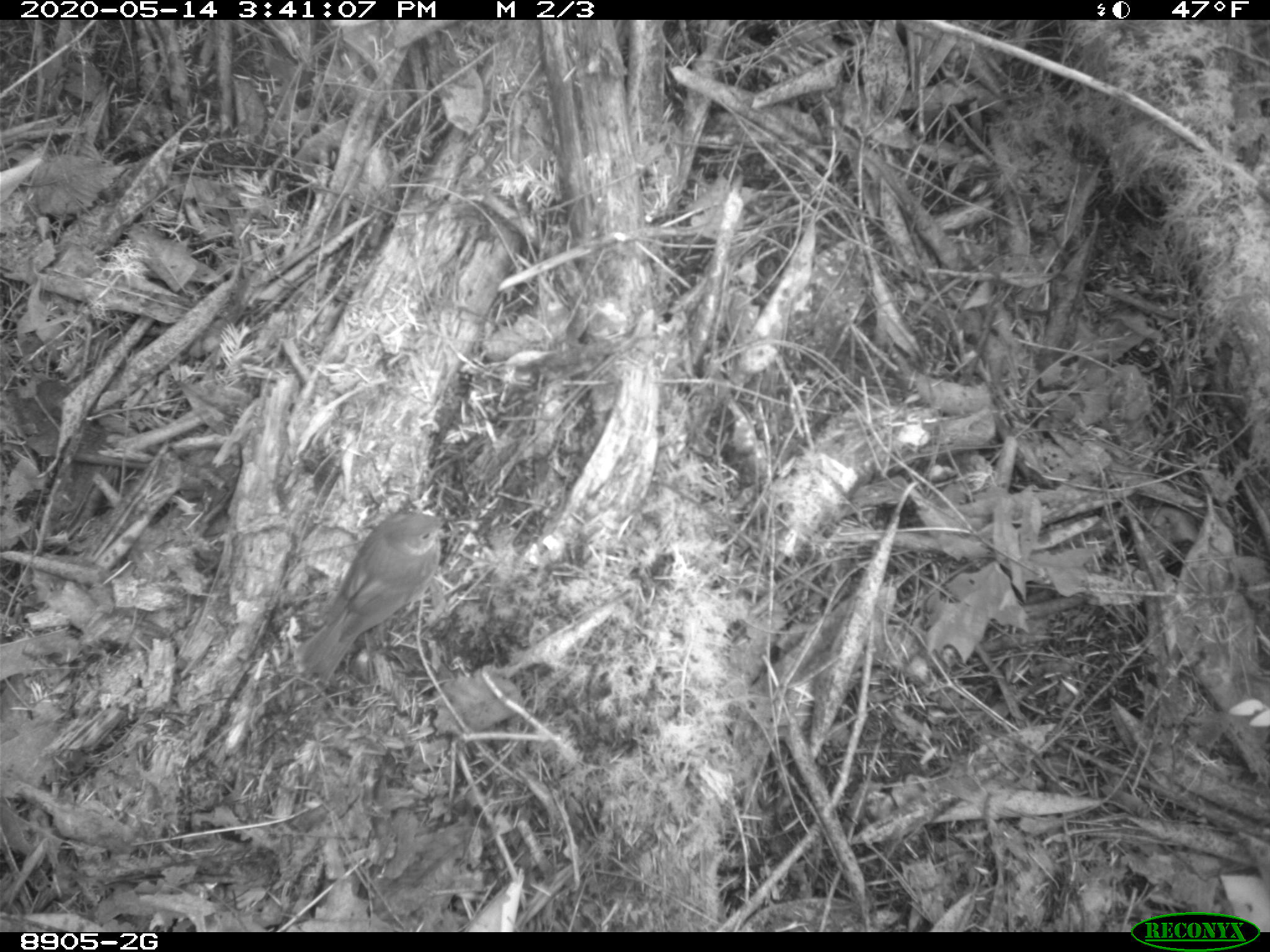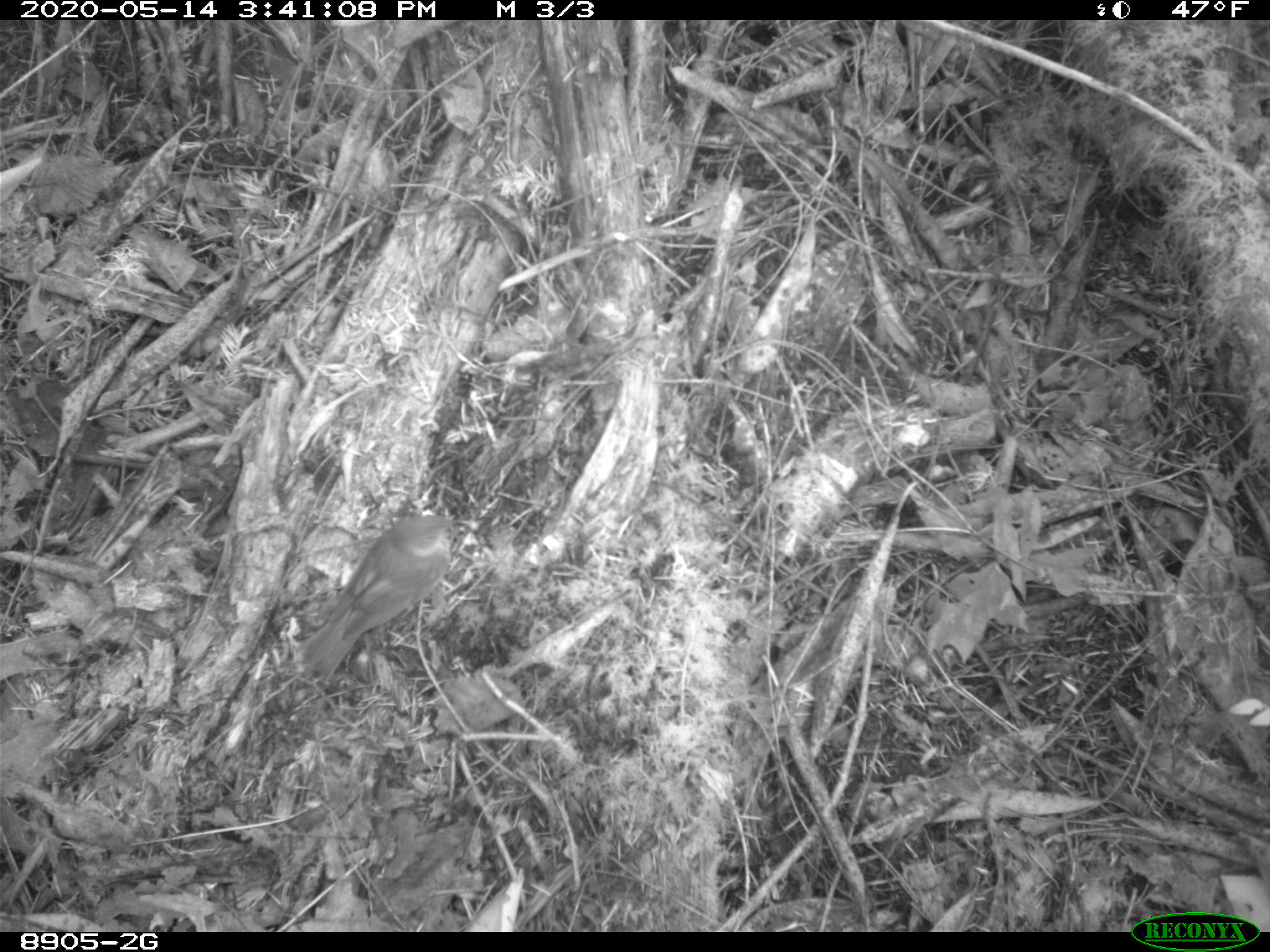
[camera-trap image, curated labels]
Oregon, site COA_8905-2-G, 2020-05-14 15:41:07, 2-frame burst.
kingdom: Animalia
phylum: Chordata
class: Aves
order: Passeriformes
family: Turdidae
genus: Catharus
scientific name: Catharus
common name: brown thrushes and nightingale-thrushes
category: catharus species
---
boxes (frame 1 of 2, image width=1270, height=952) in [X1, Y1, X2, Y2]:
catharus species: [293, 495, 468, 696]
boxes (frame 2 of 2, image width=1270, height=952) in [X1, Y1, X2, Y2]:
catharus species: [291, 505, 475, 694]